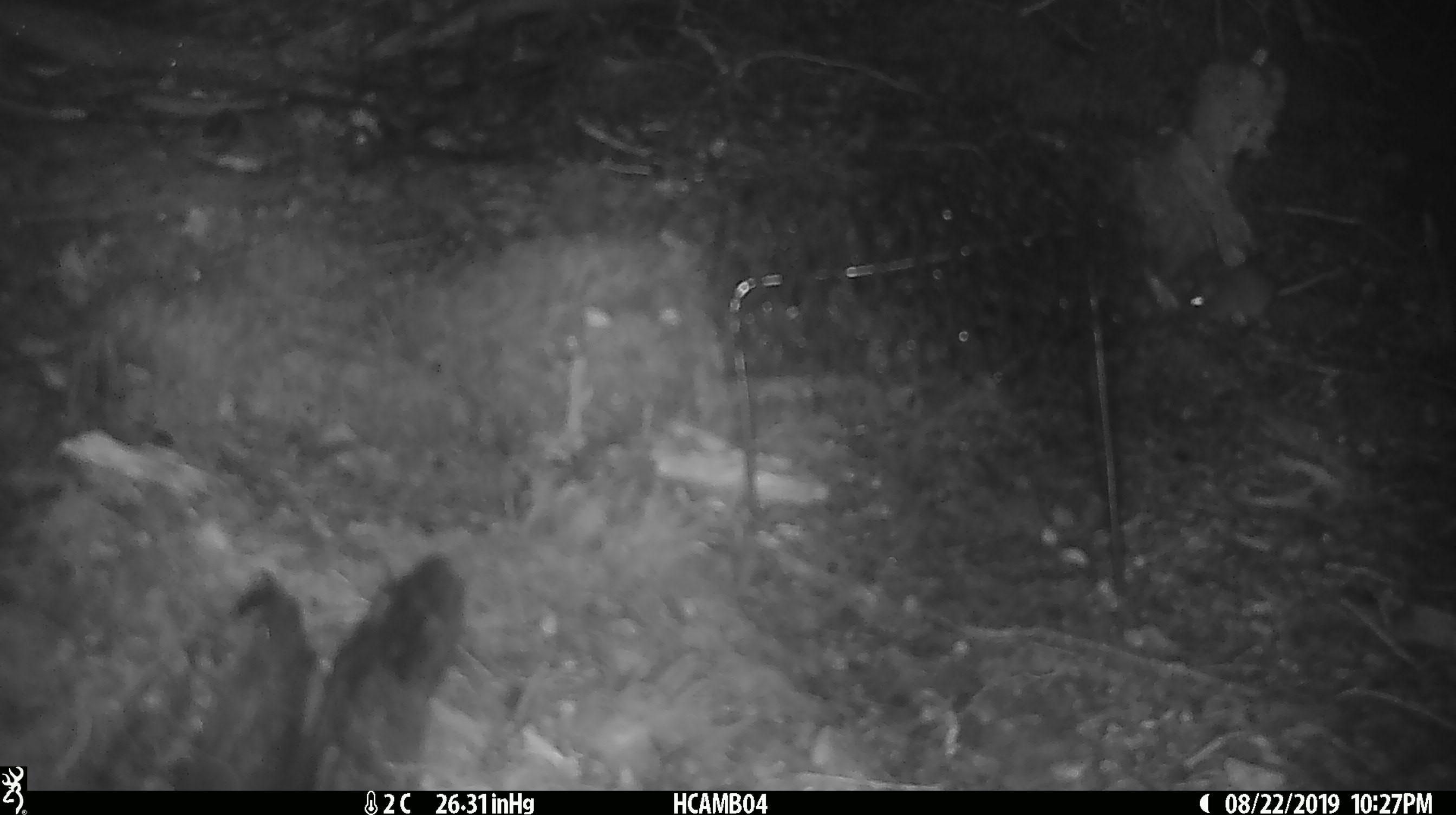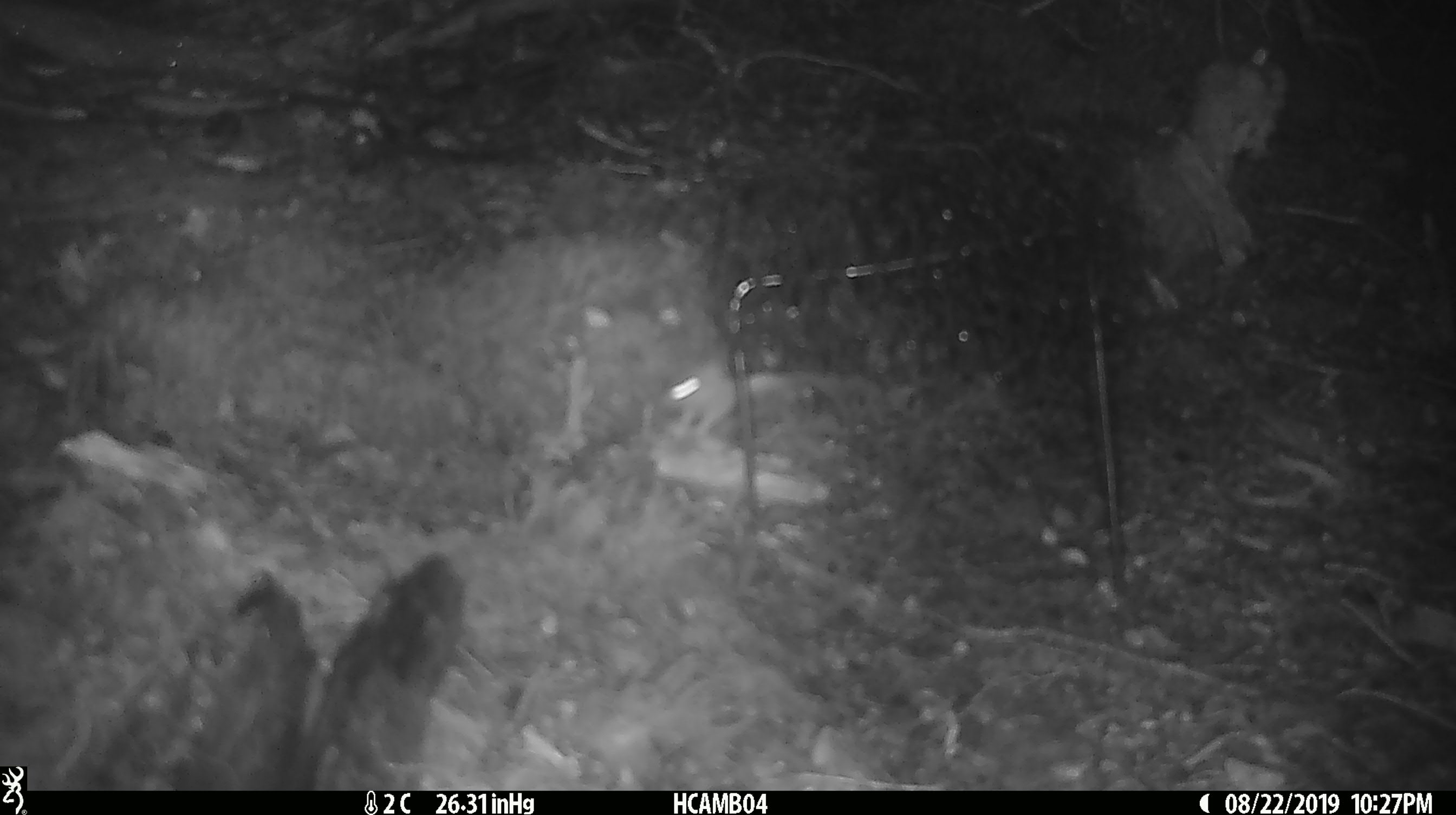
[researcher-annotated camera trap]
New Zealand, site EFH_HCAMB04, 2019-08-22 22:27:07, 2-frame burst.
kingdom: Animalia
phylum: Chordata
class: Mammalia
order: Rodentia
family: Muridae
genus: Mus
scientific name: Mus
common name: mouse